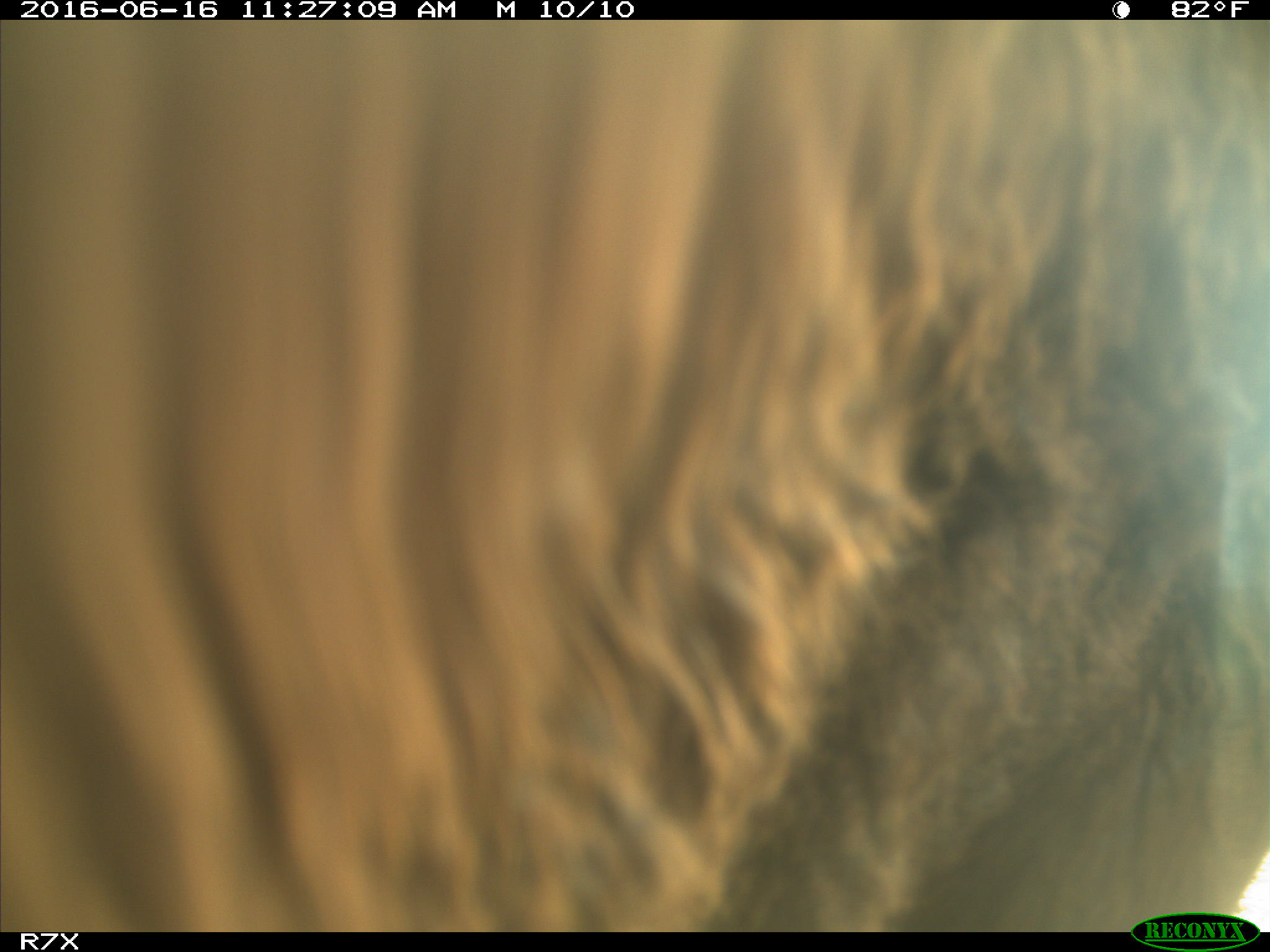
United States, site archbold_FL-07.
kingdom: Animalia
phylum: Chordata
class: Mammalia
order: Artiodactyla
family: Bovidae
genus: Bos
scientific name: Bos taurus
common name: domestic cow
Bos taurus (domestic cow).